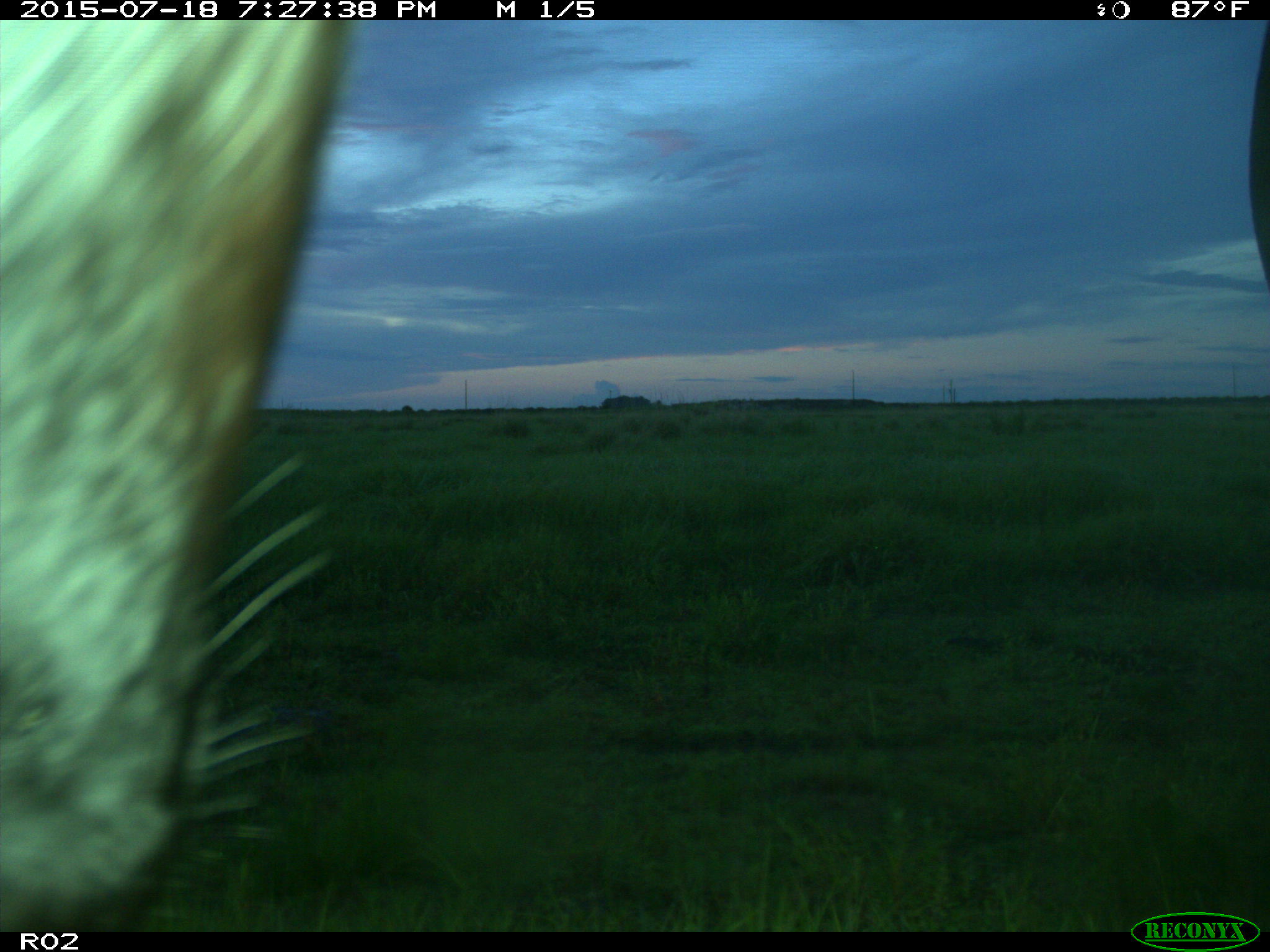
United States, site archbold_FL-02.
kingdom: Animalia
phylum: Chordata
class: Mammalia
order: Artiodactyla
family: Bovidae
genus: Bos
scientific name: Bos taurus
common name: domestic cow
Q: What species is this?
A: Bos taurus (domestic cow).